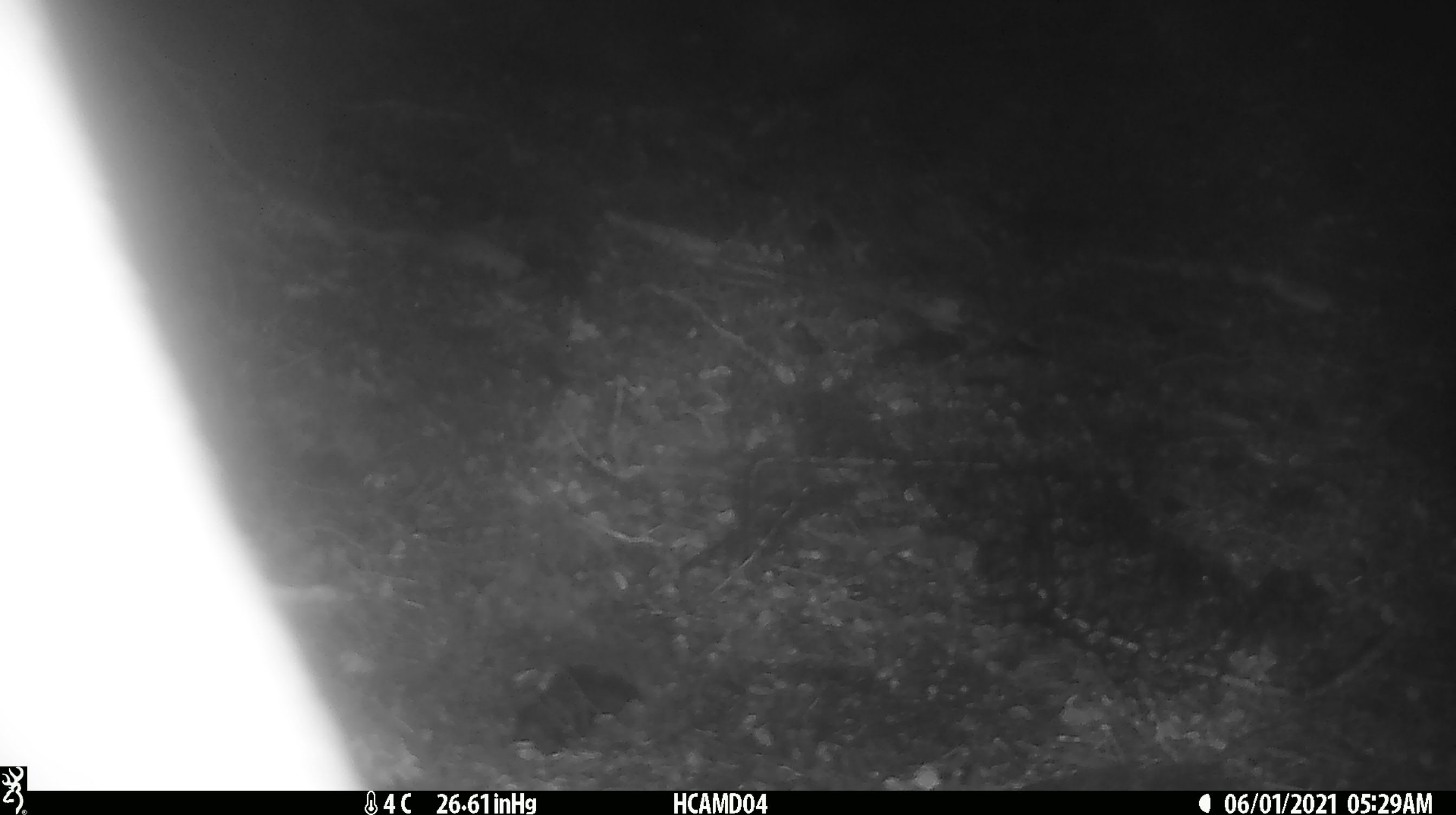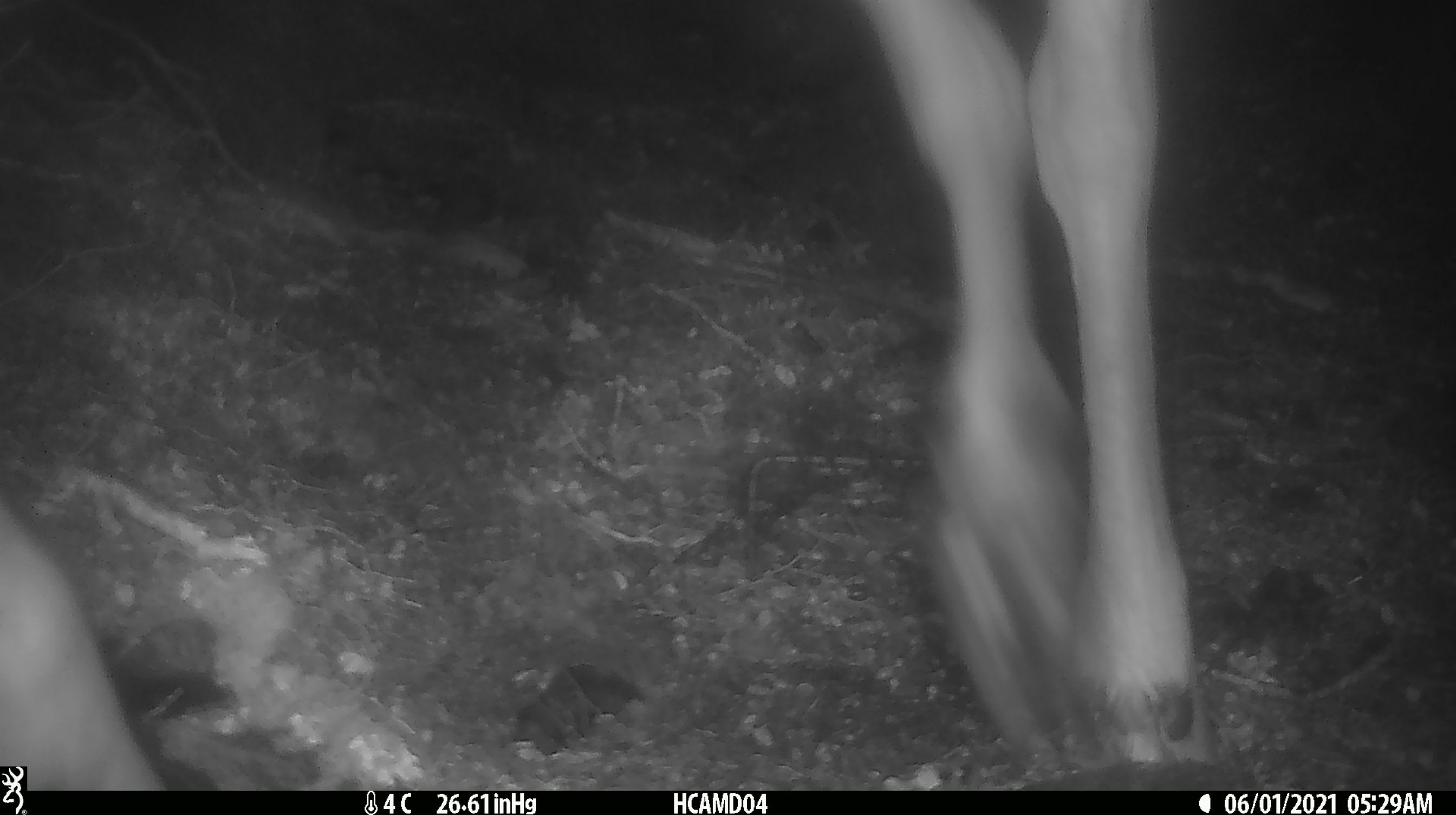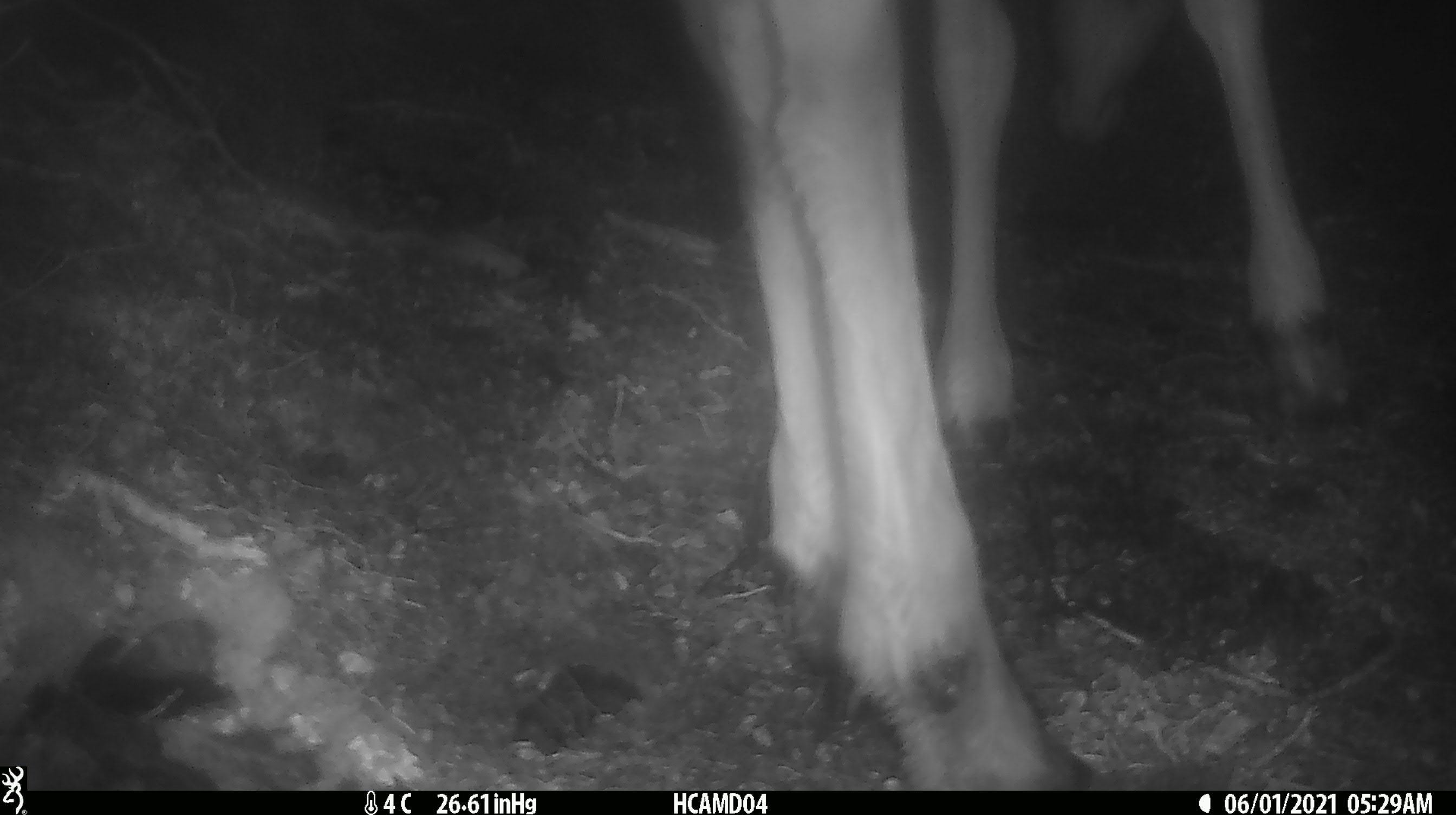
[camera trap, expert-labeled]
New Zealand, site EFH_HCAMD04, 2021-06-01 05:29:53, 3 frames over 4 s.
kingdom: Animalia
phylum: Chordata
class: Mammalia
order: Artiodactyla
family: Cervidae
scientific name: Cervidae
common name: deer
Deer (Cervidae).